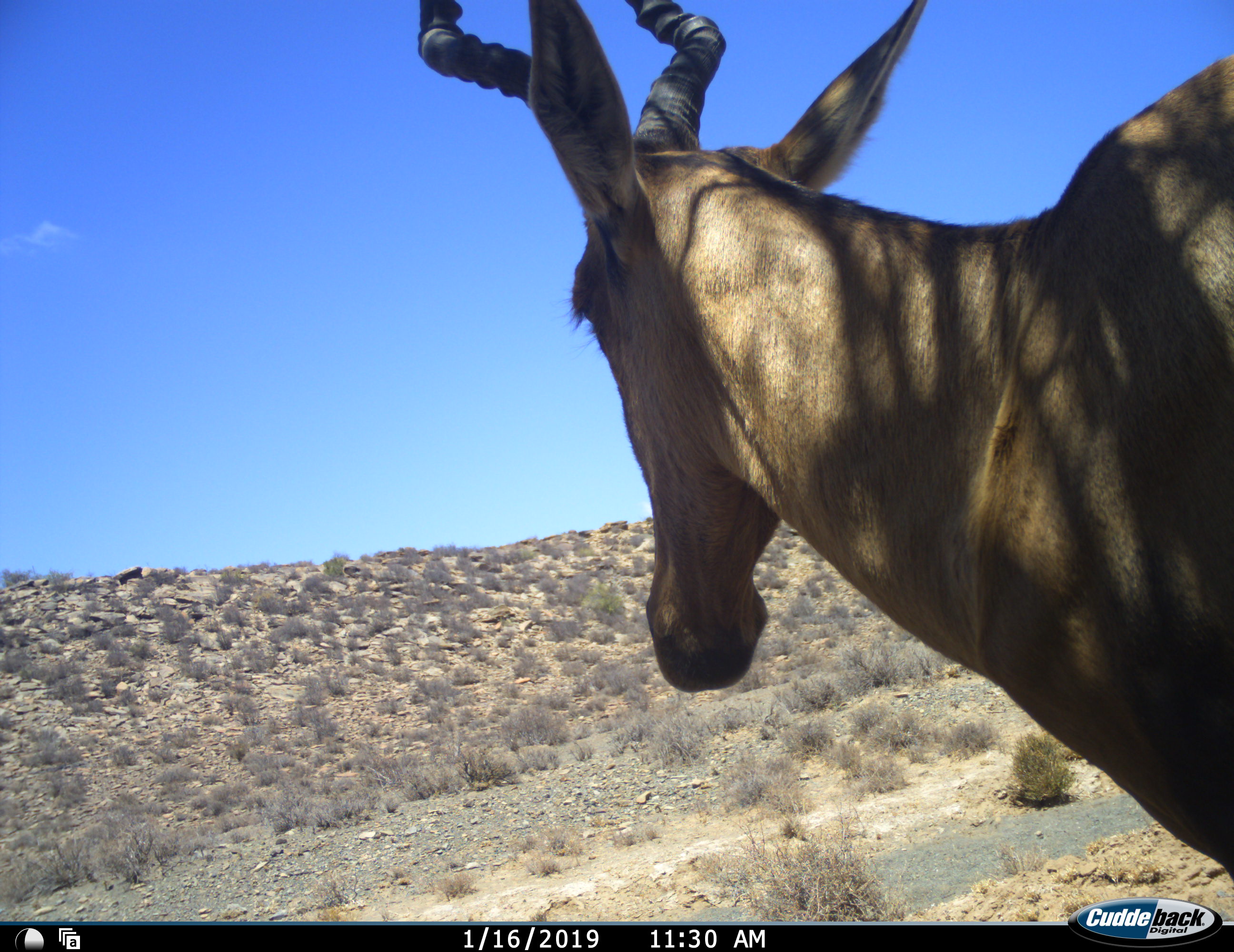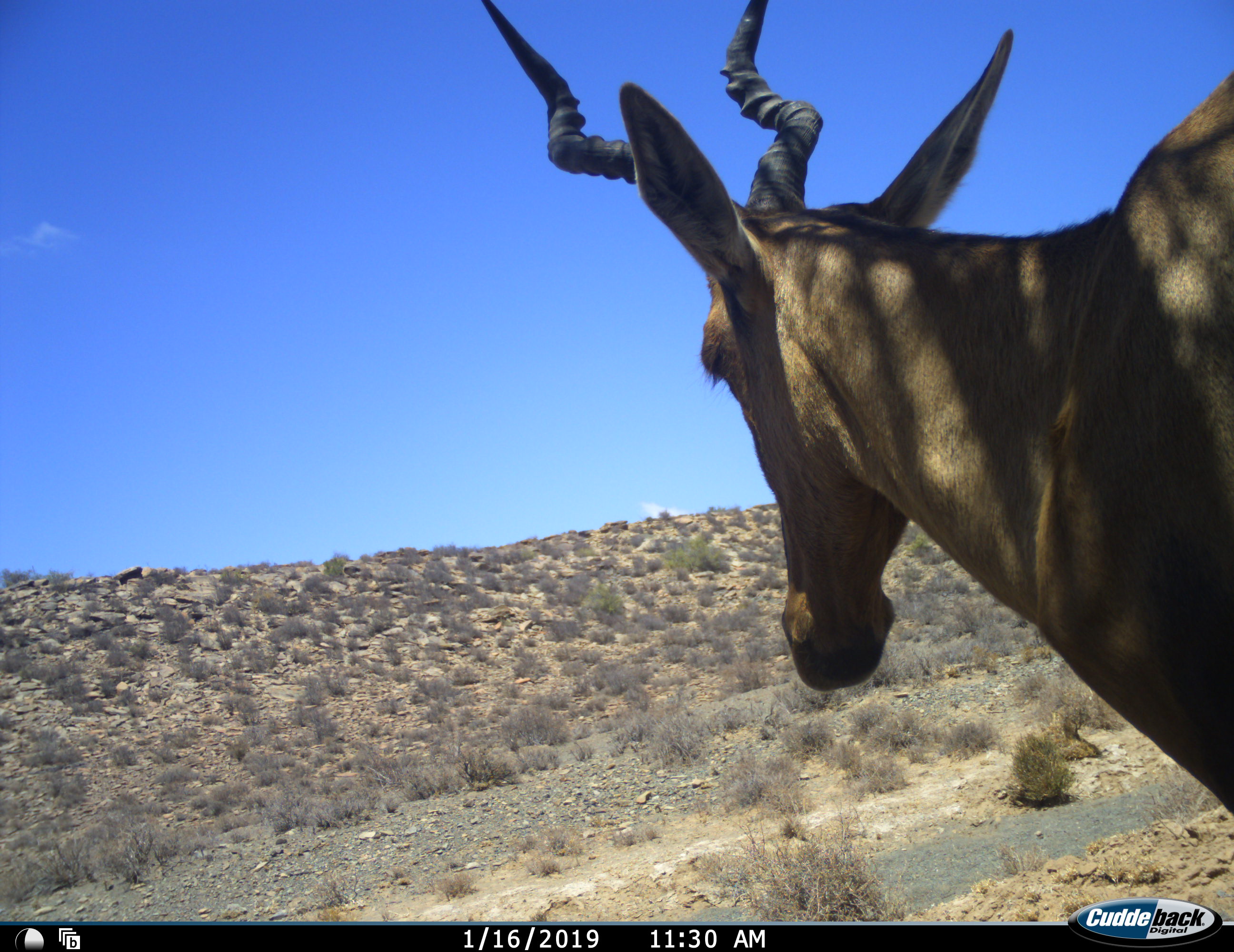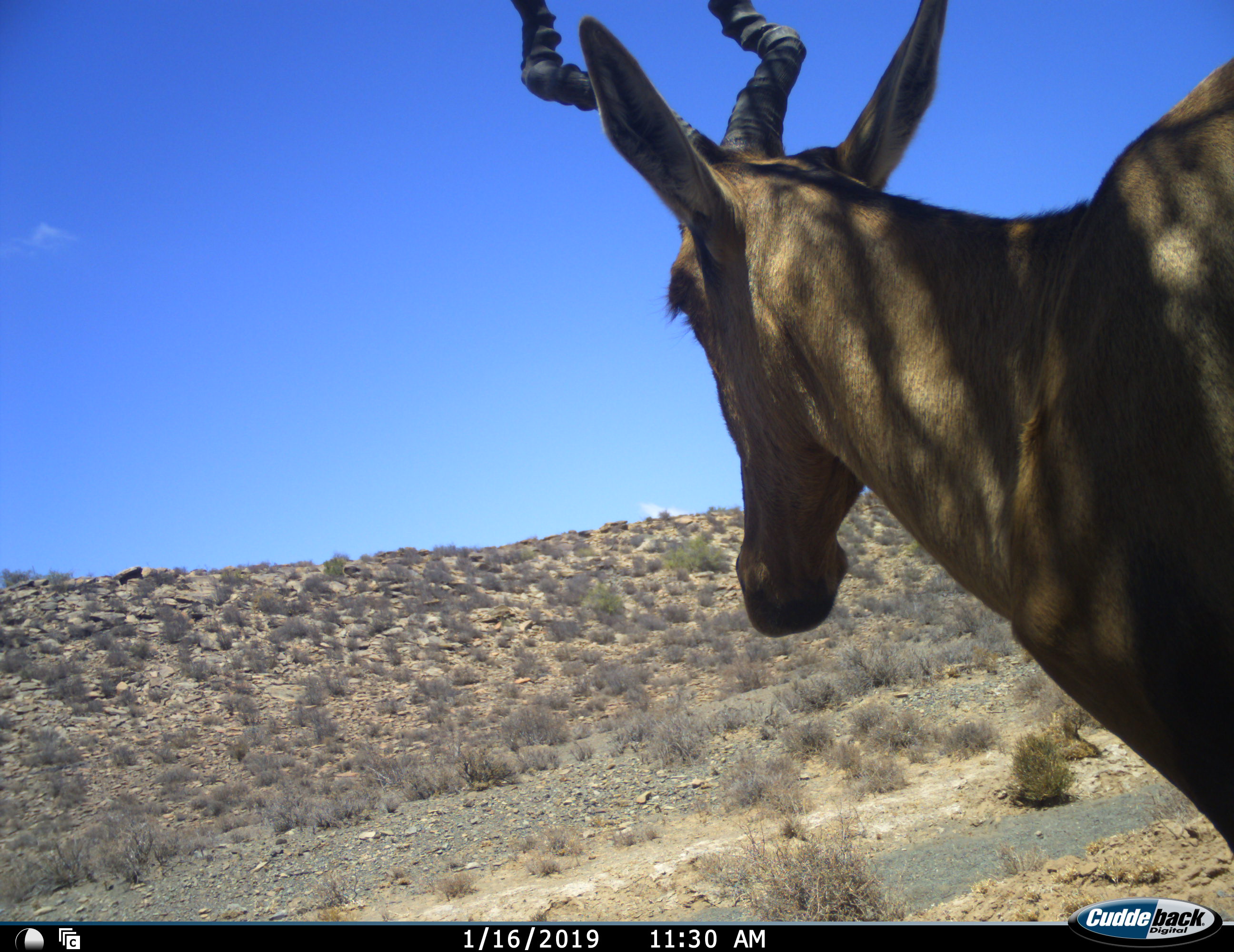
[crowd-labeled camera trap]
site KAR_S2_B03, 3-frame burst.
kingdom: Animalia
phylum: Chordata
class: Mammalia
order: Artiodactyla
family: Bovidae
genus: Alcelaphus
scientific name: Alcelaphus buselaphus caama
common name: red hartebeest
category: hartebeestred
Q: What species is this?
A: Hartebeestred (red hartebeest) (Alcelaphus buselaphus caama).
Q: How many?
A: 1.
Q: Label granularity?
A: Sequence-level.